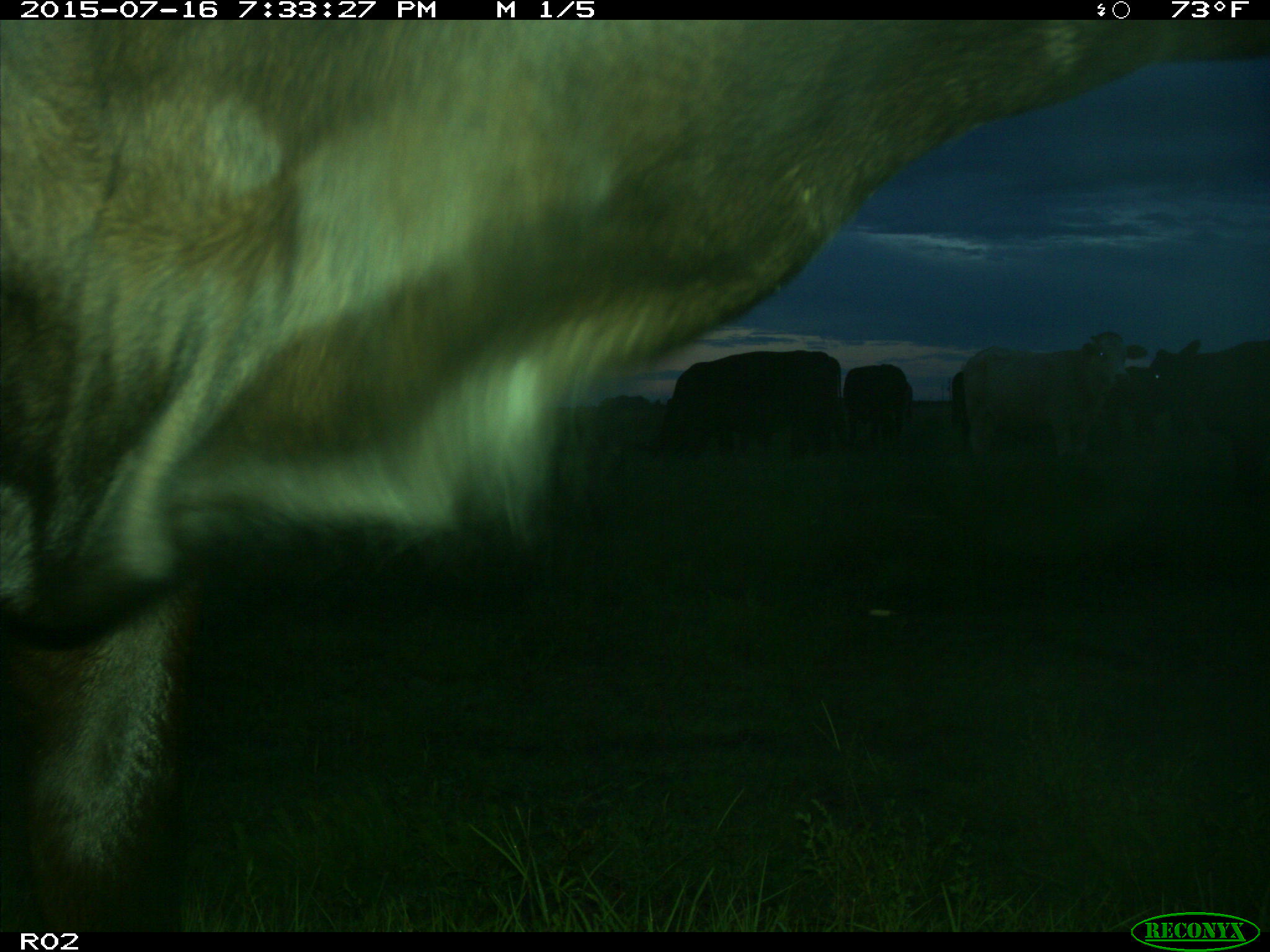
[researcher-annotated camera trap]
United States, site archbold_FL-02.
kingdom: Animalia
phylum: Chordata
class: Mammalia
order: Artiodactyla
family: Bovidae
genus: Bos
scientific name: Bos taurus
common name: domestic cow